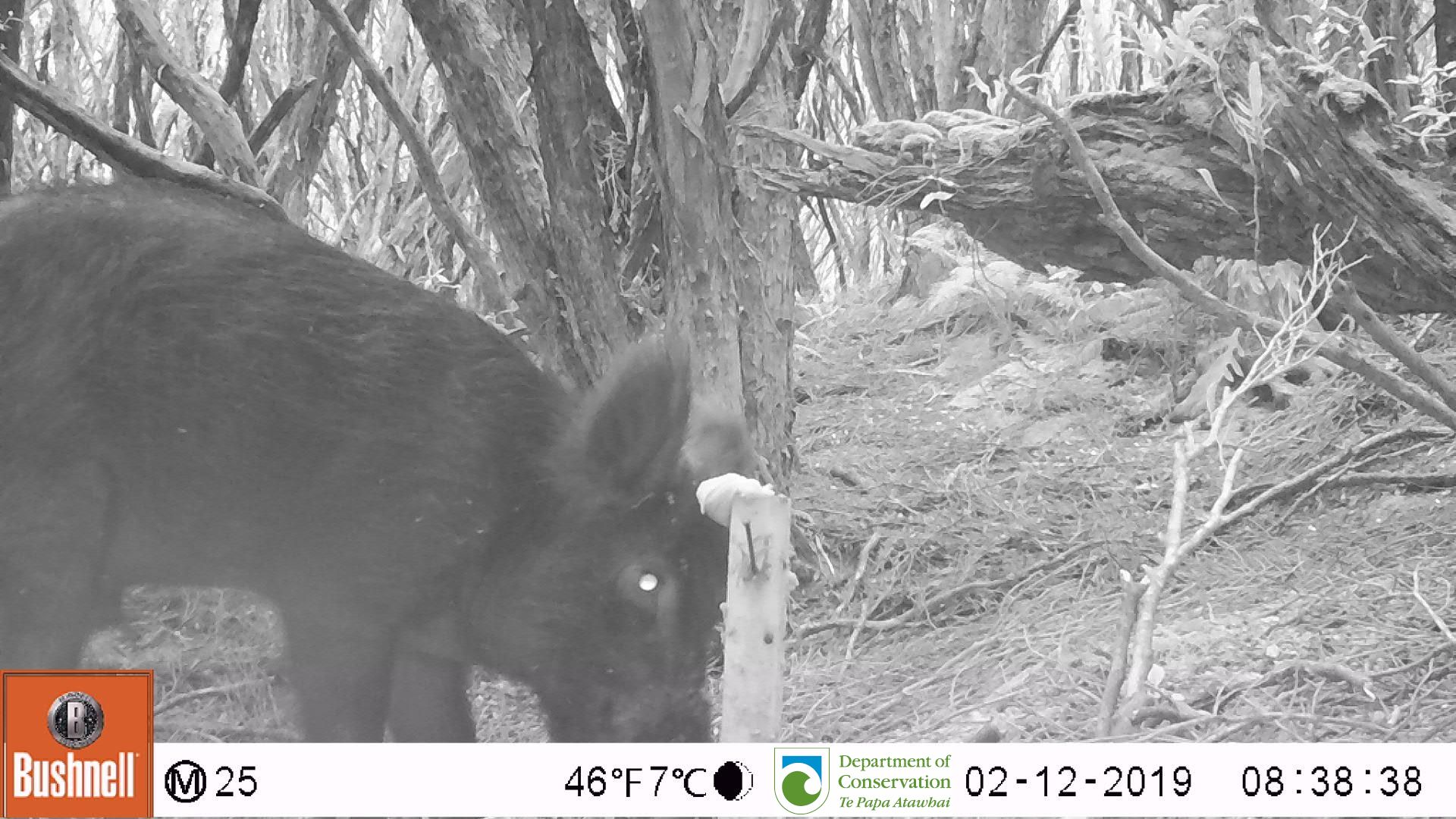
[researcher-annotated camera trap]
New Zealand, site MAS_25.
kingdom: Animalia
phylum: Chordata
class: Mammalia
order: Artiodactyla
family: Suidae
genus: Sus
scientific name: Sus scrofa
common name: pig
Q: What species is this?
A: Pig (Sus scrofa).